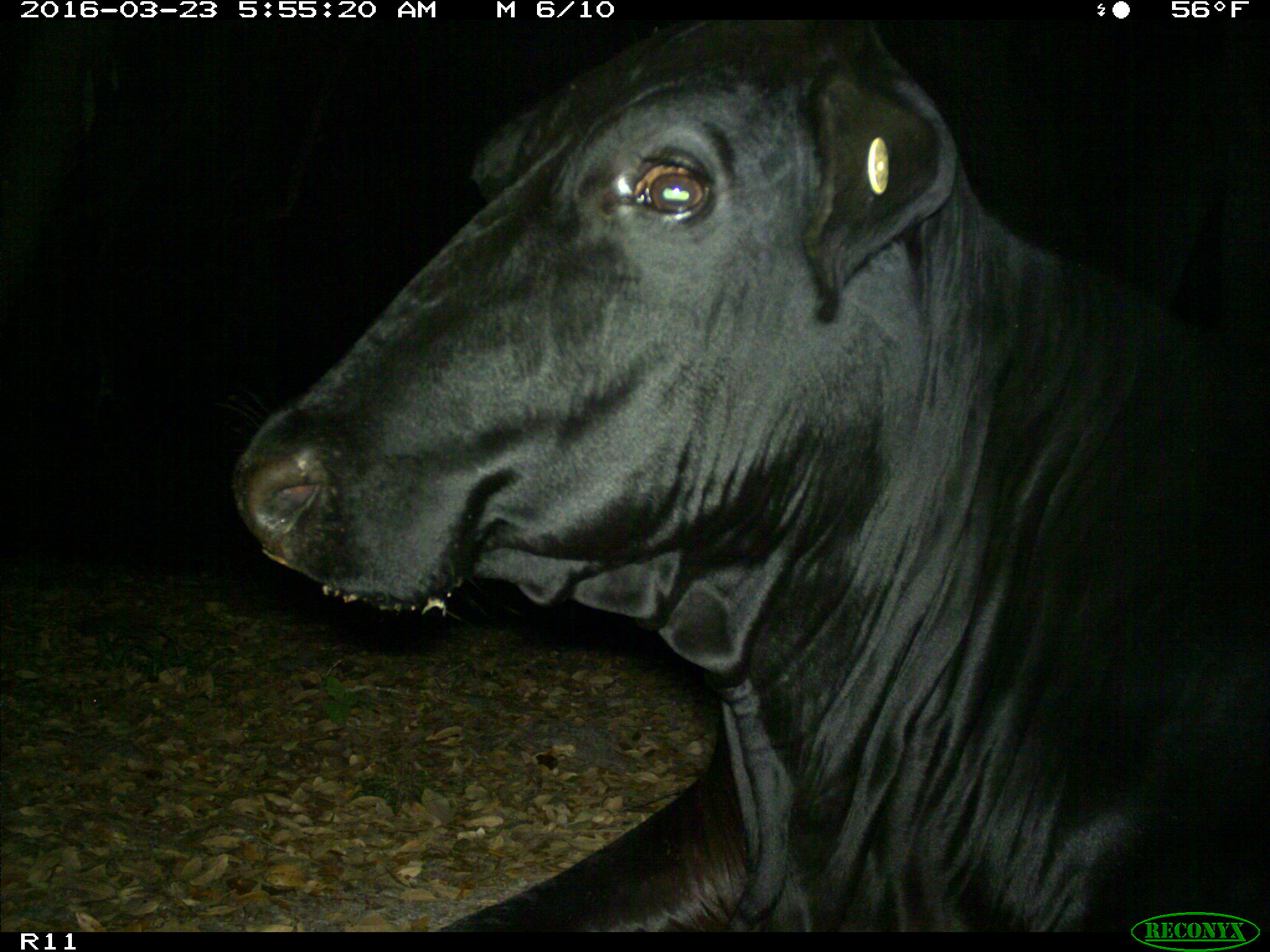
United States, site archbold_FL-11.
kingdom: Animalia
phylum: Chordata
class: Mammalia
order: Artiodactyla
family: Bovidae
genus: Bos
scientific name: Bos taurus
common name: domestic cow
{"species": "Bos taurus (domestic cow)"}